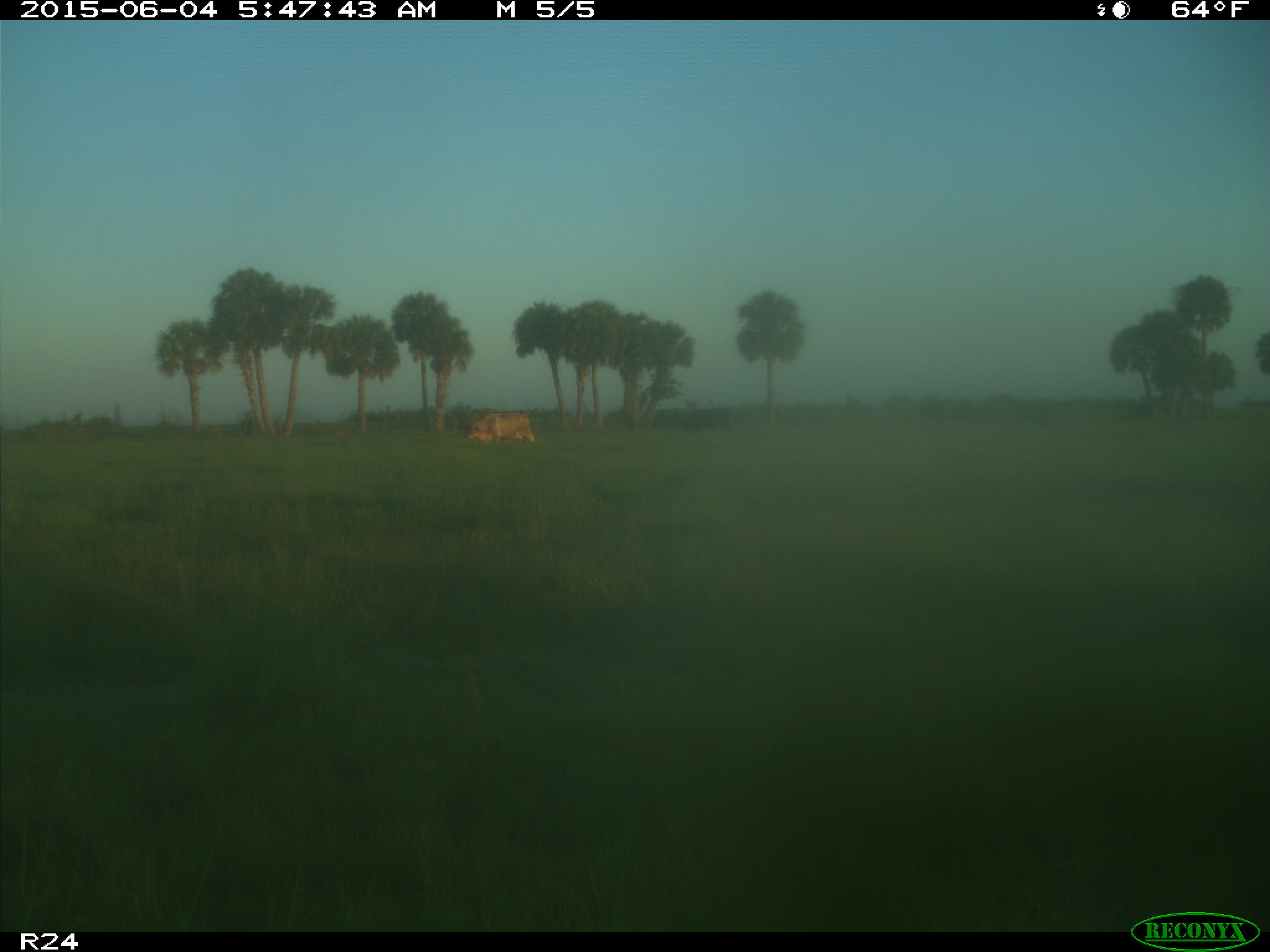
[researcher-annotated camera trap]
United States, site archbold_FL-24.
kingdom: Animalia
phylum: Chordata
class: Mammalia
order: Artiodactyla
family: Bovidae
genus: Bos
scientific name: Bos taurus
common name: domestic cow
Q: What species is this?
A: Bos taurus (domestic cow).